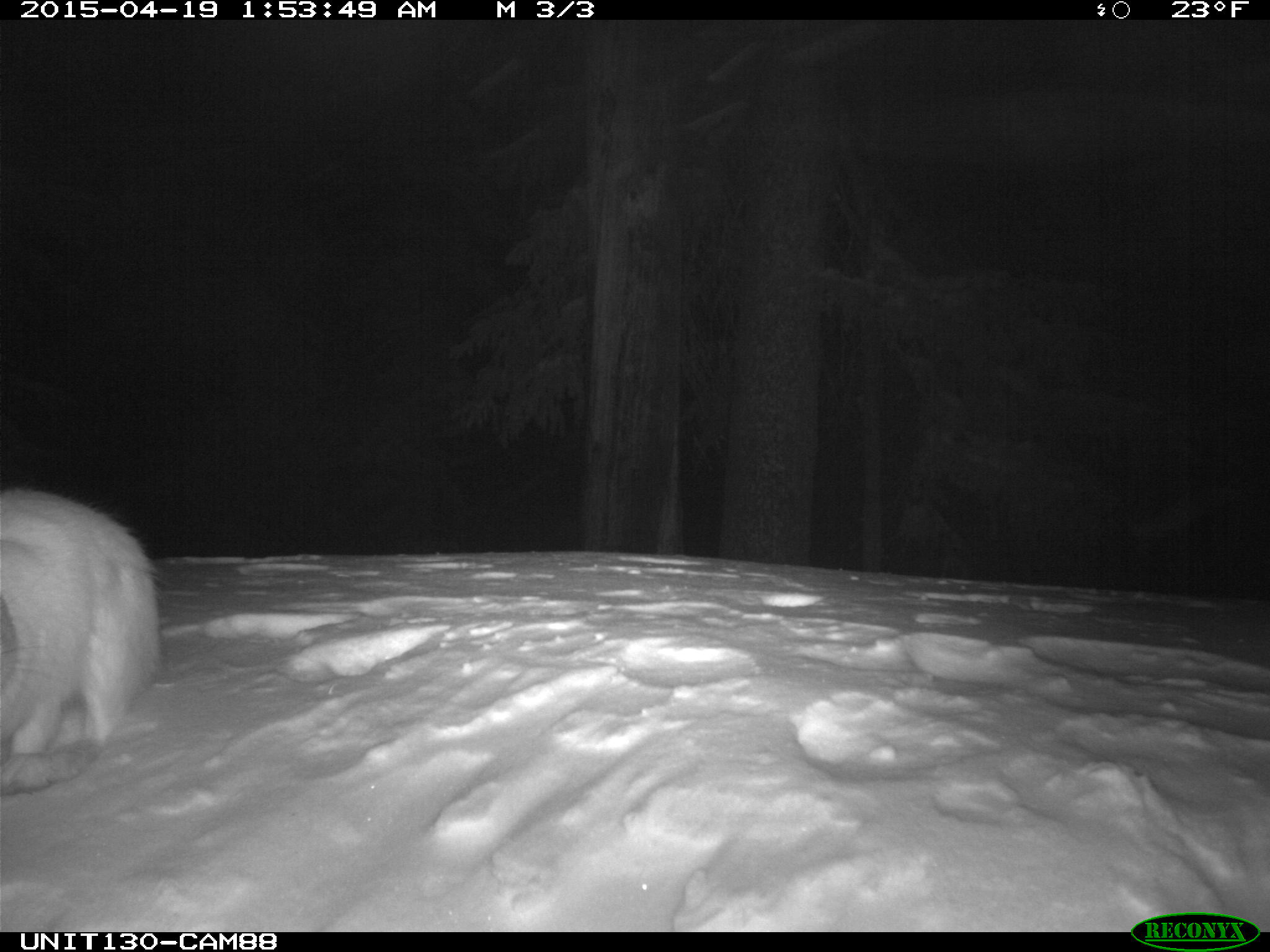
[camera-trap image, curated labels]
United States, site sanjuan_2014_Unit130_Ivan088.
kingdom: Animalia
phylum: Chordata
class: Mammalia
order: Lagomorpha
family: Leporidae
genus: Lepus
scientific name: Lepus americanus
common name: snowshoe hare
Lepus americanus (snowshoe hare).